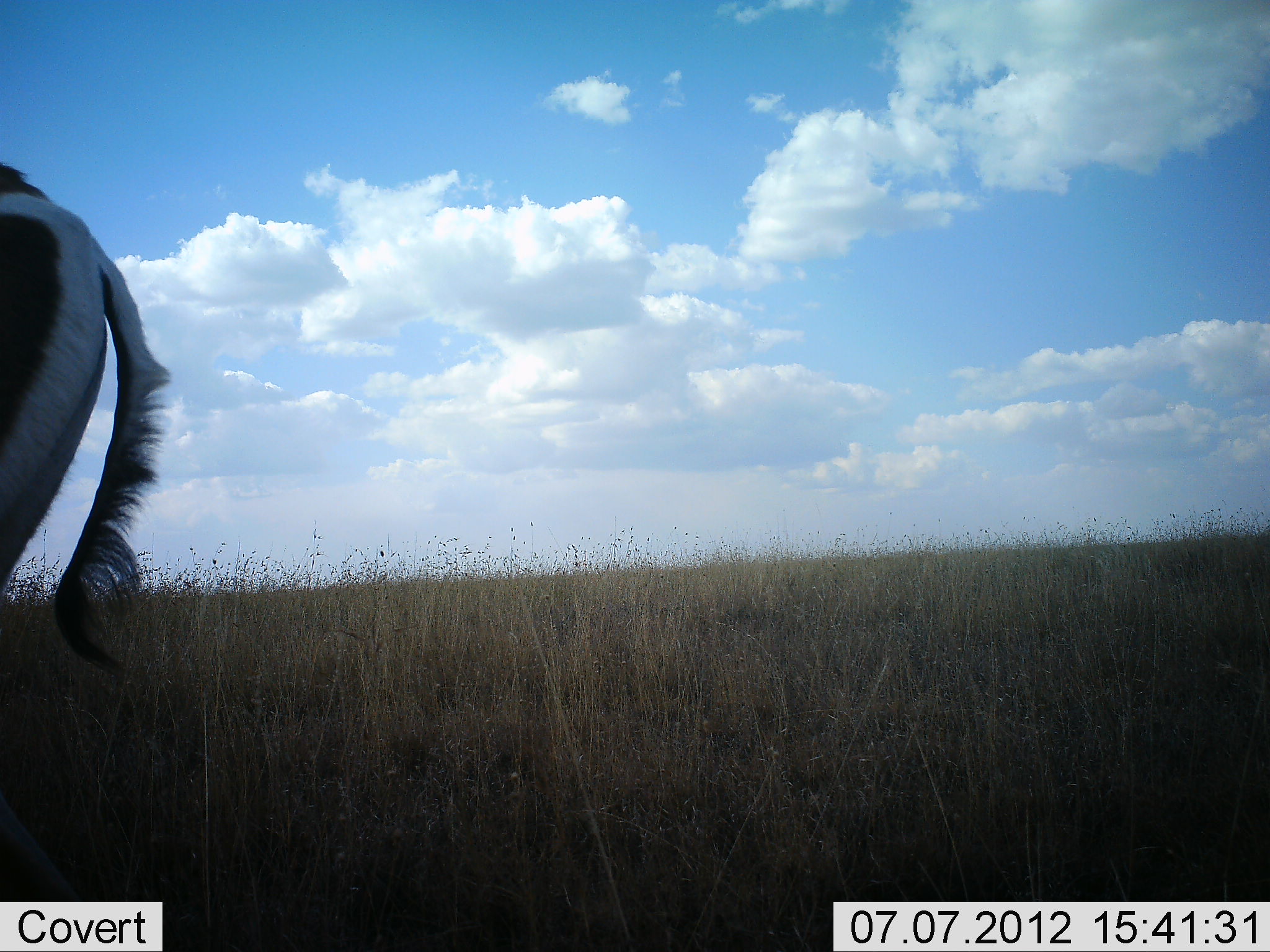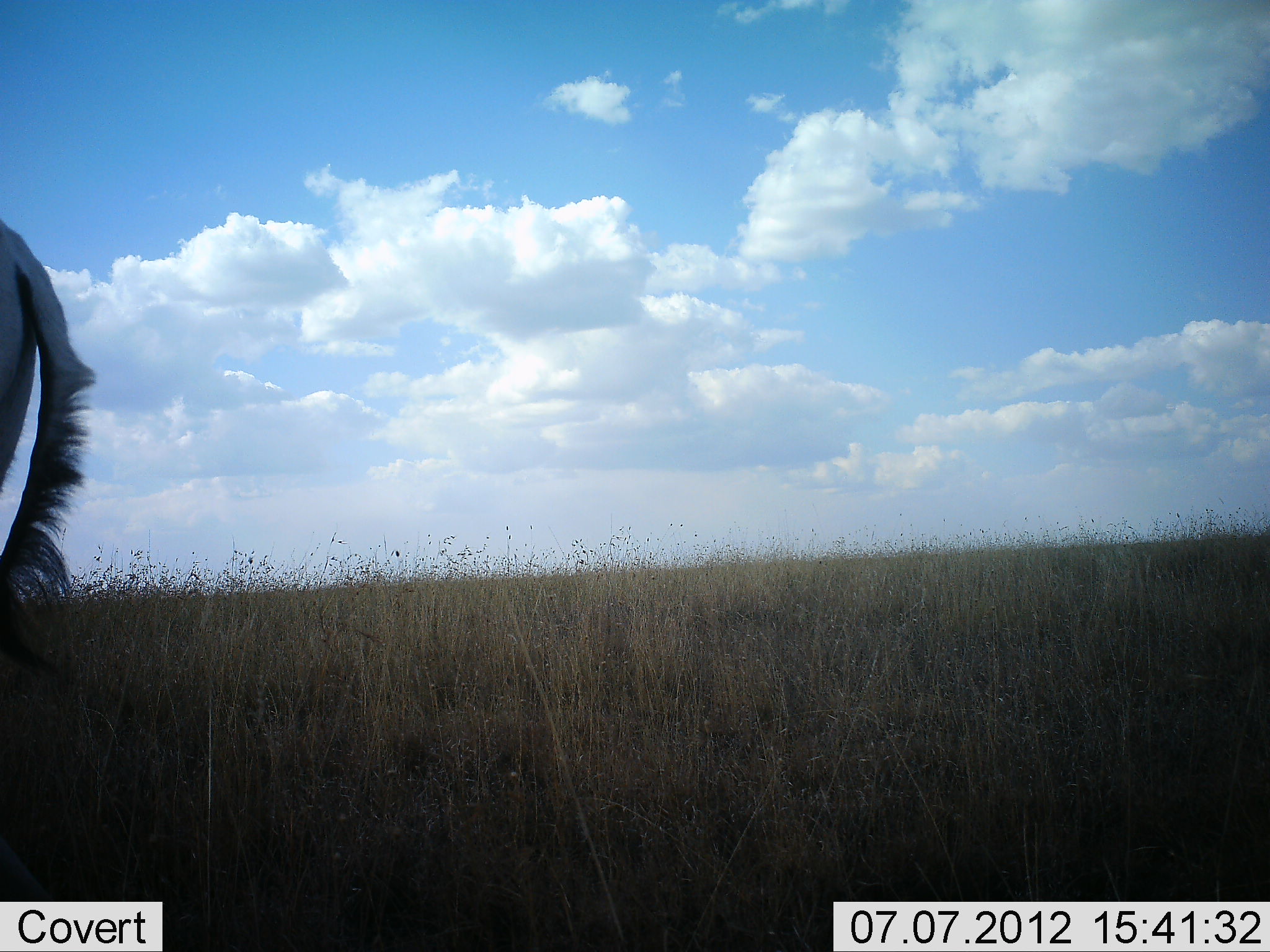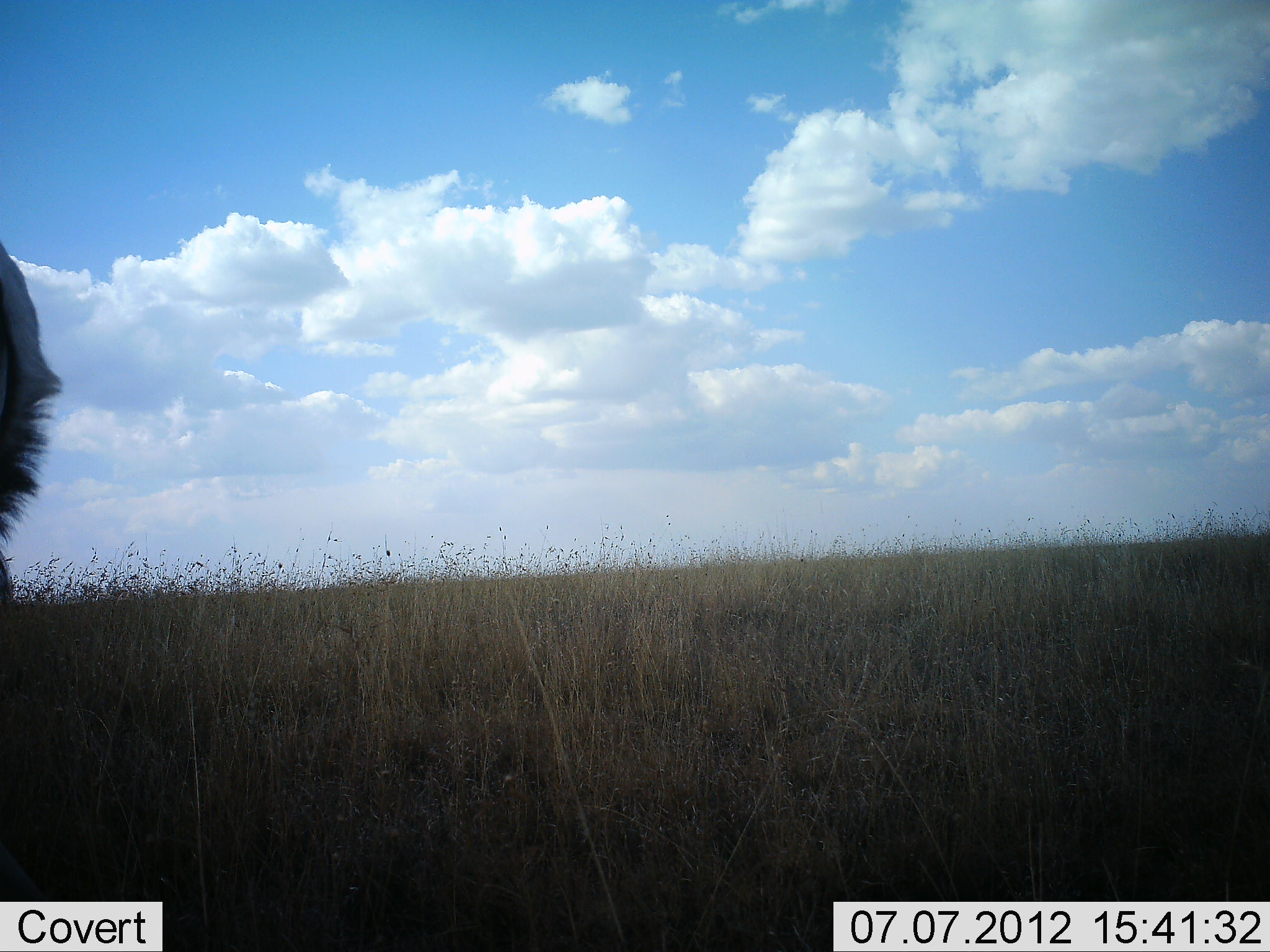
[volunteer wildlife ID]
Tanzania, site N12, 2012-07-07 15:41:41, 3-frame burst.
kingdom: Animalia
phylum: Chordata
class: Mammalia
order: Artiodactyla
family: Bovidae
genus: Nanger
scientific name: Nanger granti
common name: grant's gazelle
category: gazellegrants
Gazellegrants (grant's gazelle) (Nanger granti), count 1. Behavior (volunteer vote fractions): standing 50%, resting 0%, moving 50%, interacting 0%. Young present (vote fraction): 0%. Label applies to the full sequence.